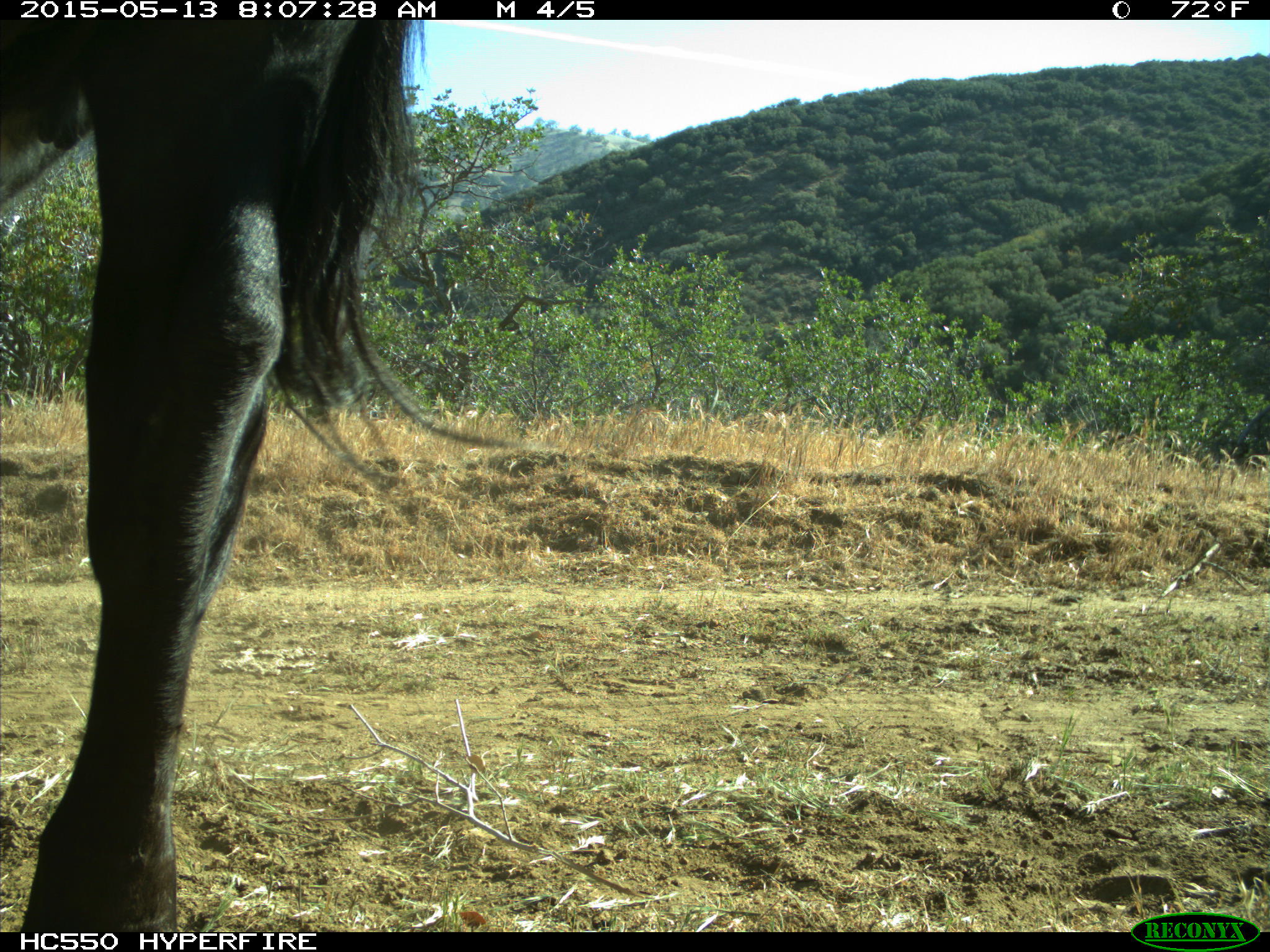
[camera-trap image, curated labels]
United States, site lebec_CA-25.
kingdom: Animalia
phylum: Chordata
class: Mammalia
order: Artiodactyla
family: Bovidae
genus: Bos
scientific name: Bos taurus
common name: domestic cow